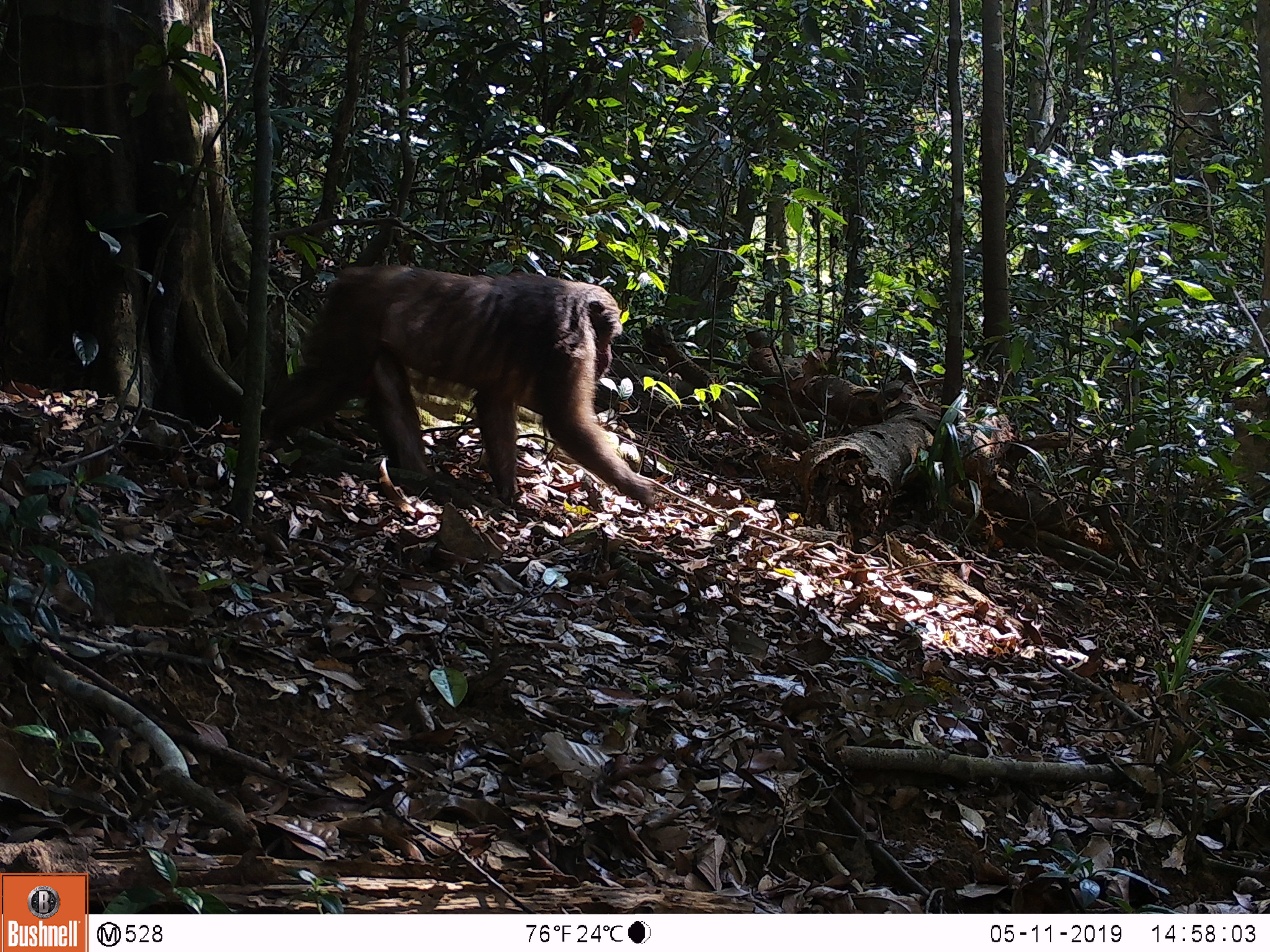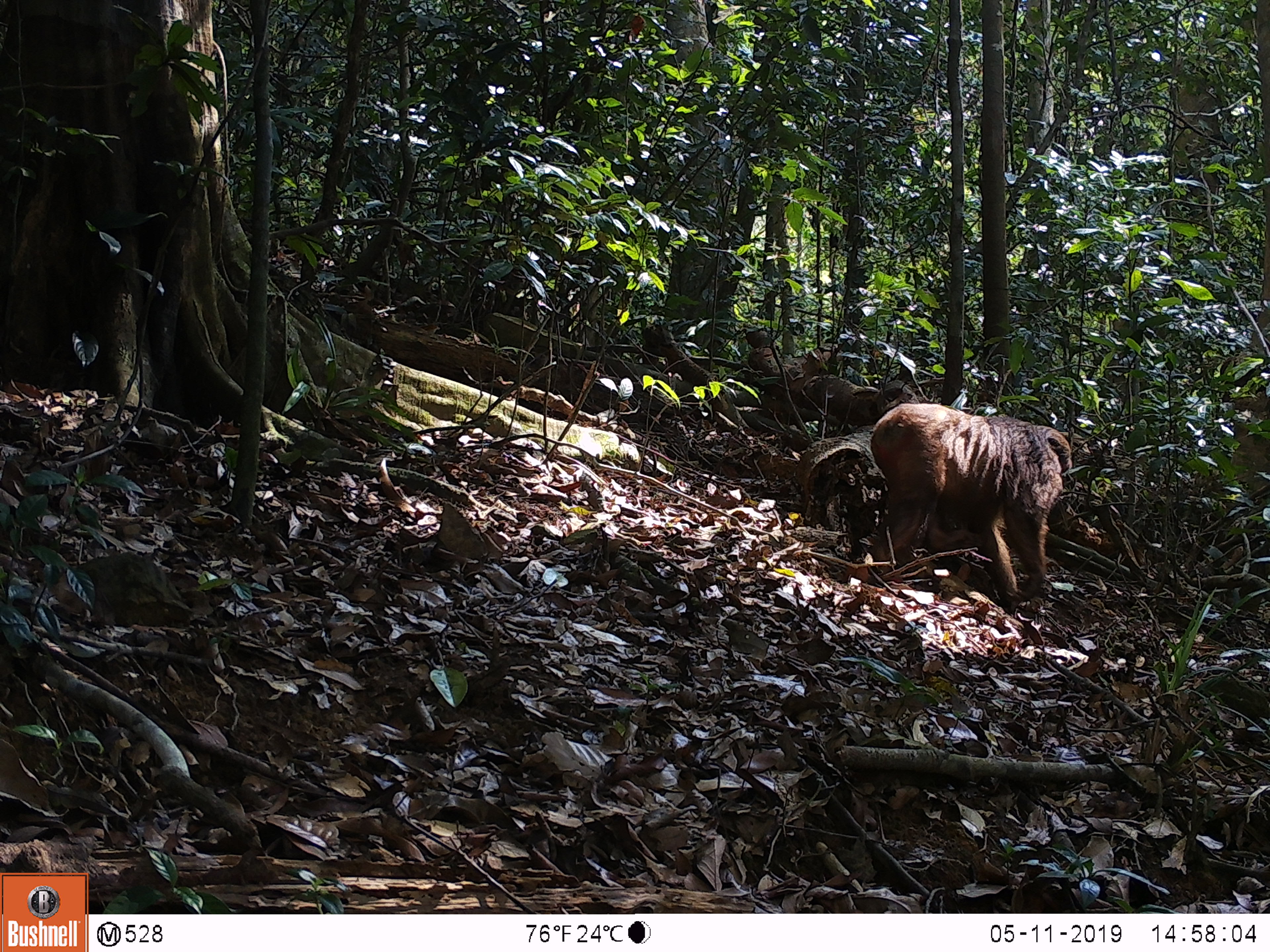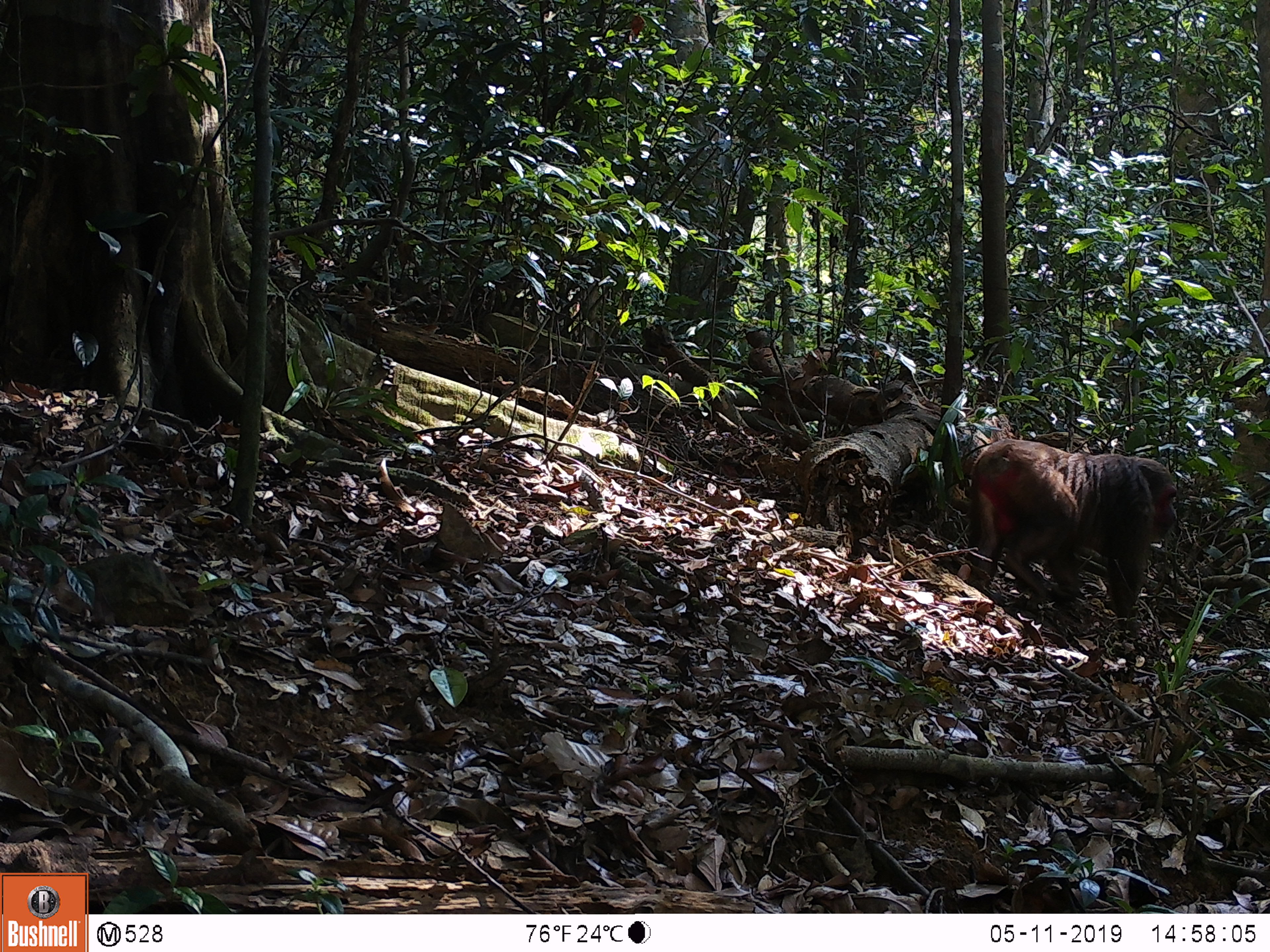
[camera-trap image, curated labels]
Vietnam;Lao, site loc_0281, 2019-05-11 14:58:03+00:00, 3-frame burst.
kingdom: Animalia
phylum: Chordata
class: Mammalia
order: Primates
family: Cercopithecidae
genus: Macaca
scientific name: Macaca arctoides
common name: stump-tailed macaque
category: stump tailed macaque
Stump tailed macaque (stump-tailed macaque) (Macaca arctoides). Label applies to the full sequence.